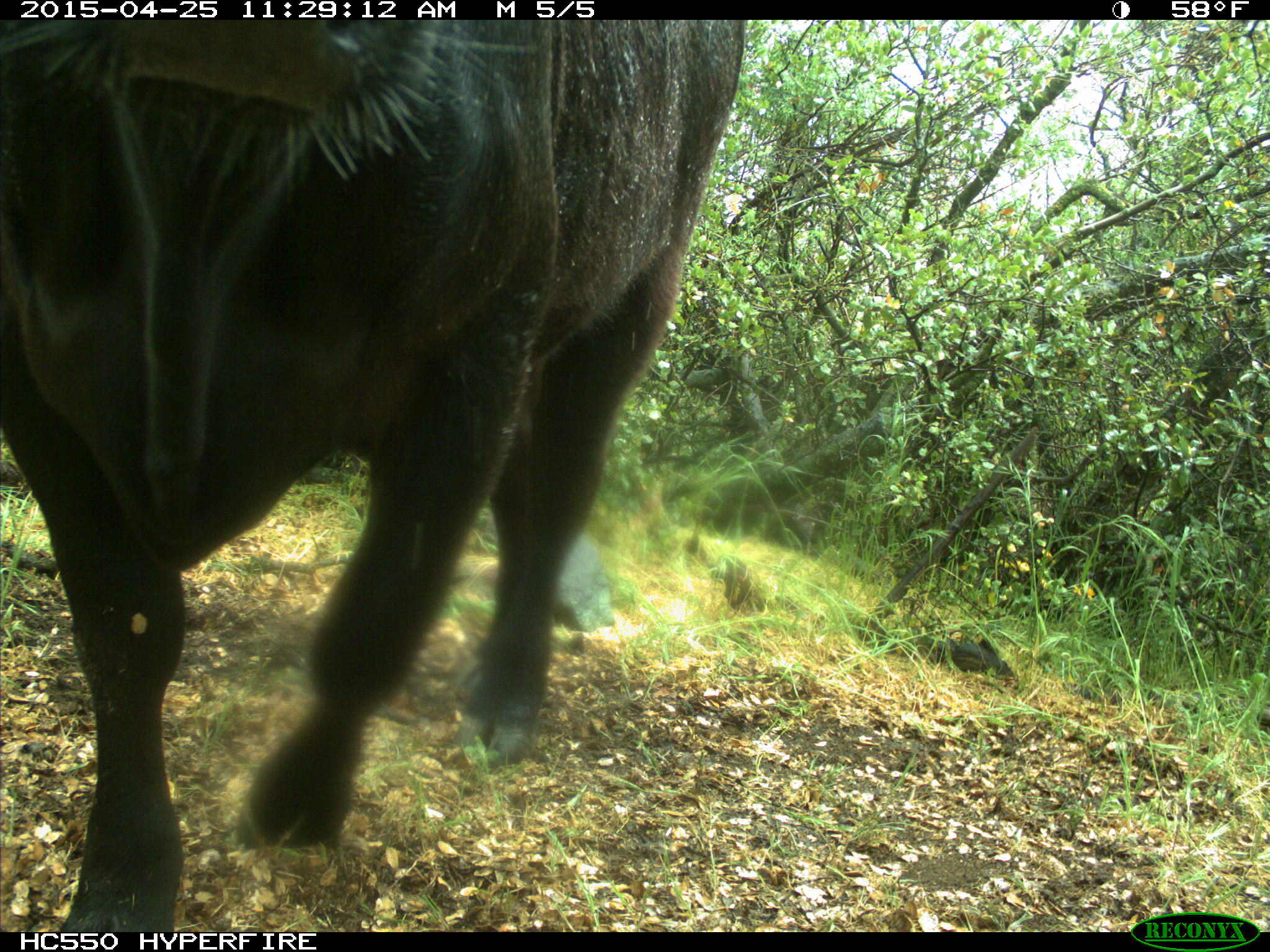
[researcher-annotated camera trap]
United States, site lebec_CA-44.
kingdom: Animalia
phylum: Chordata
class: Mammalia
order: Artiodactyla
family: Suidae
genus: Sus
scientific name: Sus scrofa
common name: wild boar